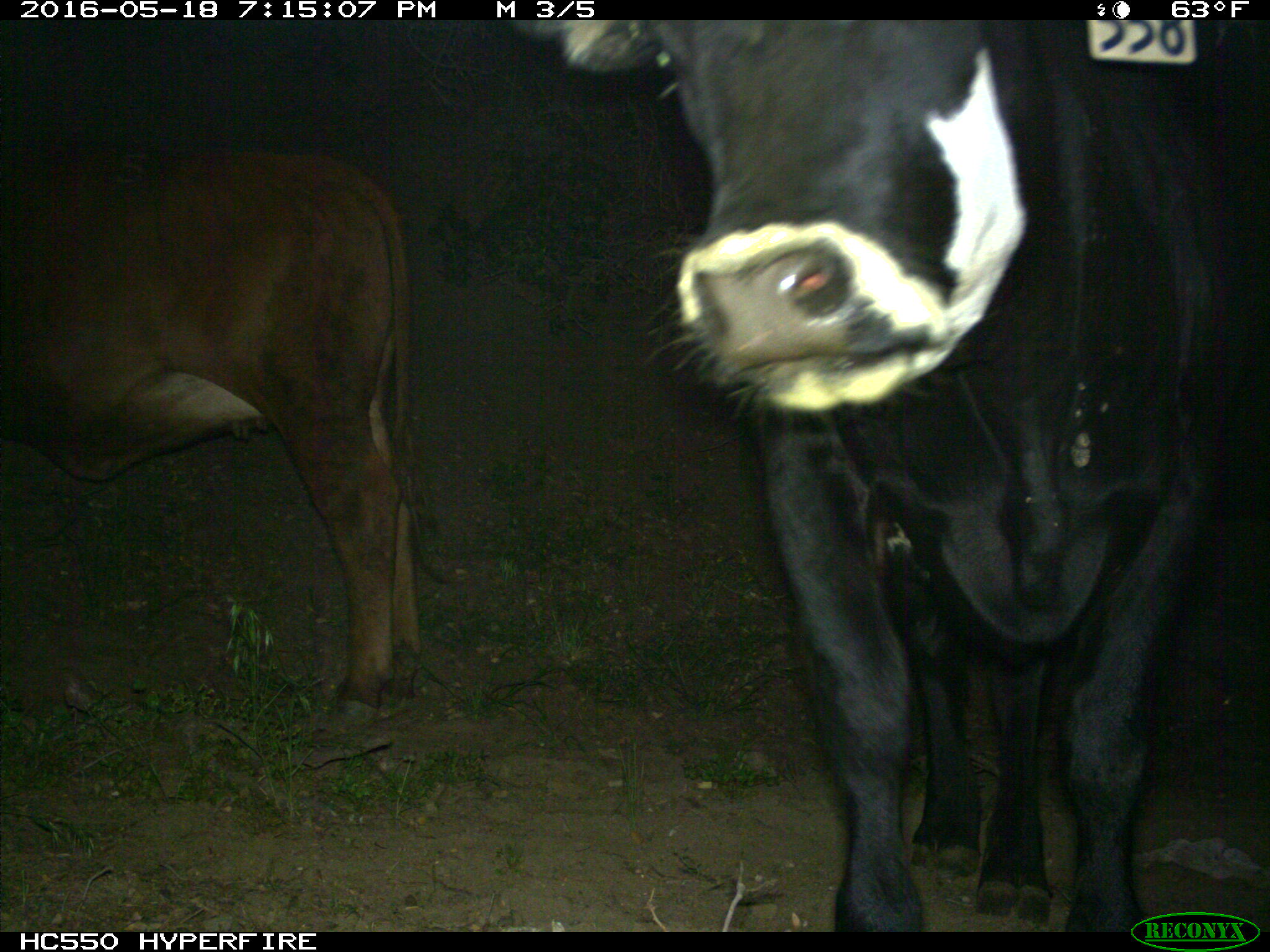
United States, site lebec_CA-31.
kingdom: Animalia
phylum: Chordata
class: Mammalia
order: Artiodactyla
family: Bovidae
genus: Bos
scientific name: Bos taurus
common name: domestic cow